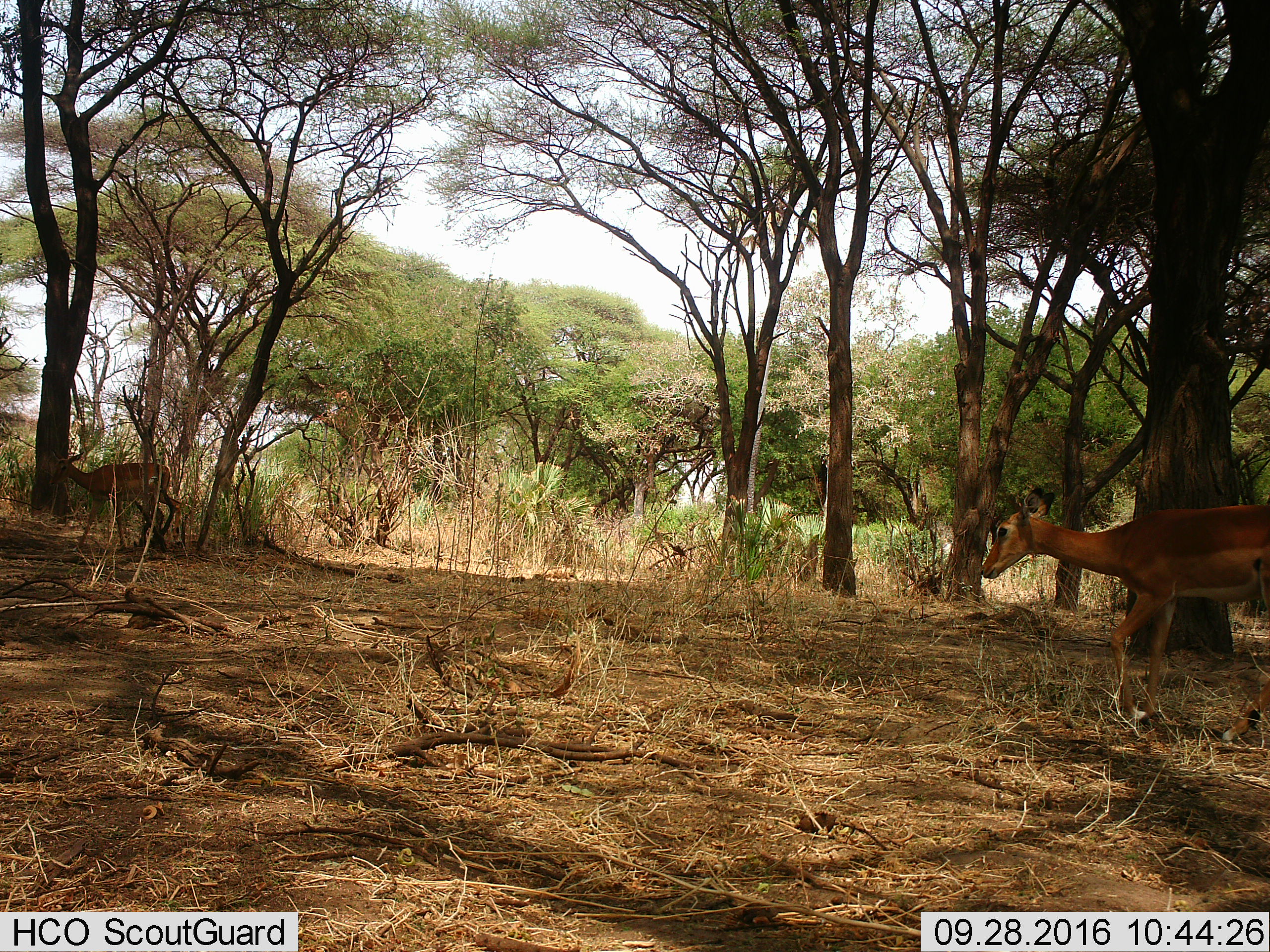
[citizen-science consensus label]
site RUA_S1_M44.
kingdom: Animalia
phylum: Chordata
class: Mammalia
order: Artiodactyla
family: Bovidae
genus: Aepyceros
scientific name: Aepyceros melampus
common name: impala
Impala (Aepyceros melampus), count 2. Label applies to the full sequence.